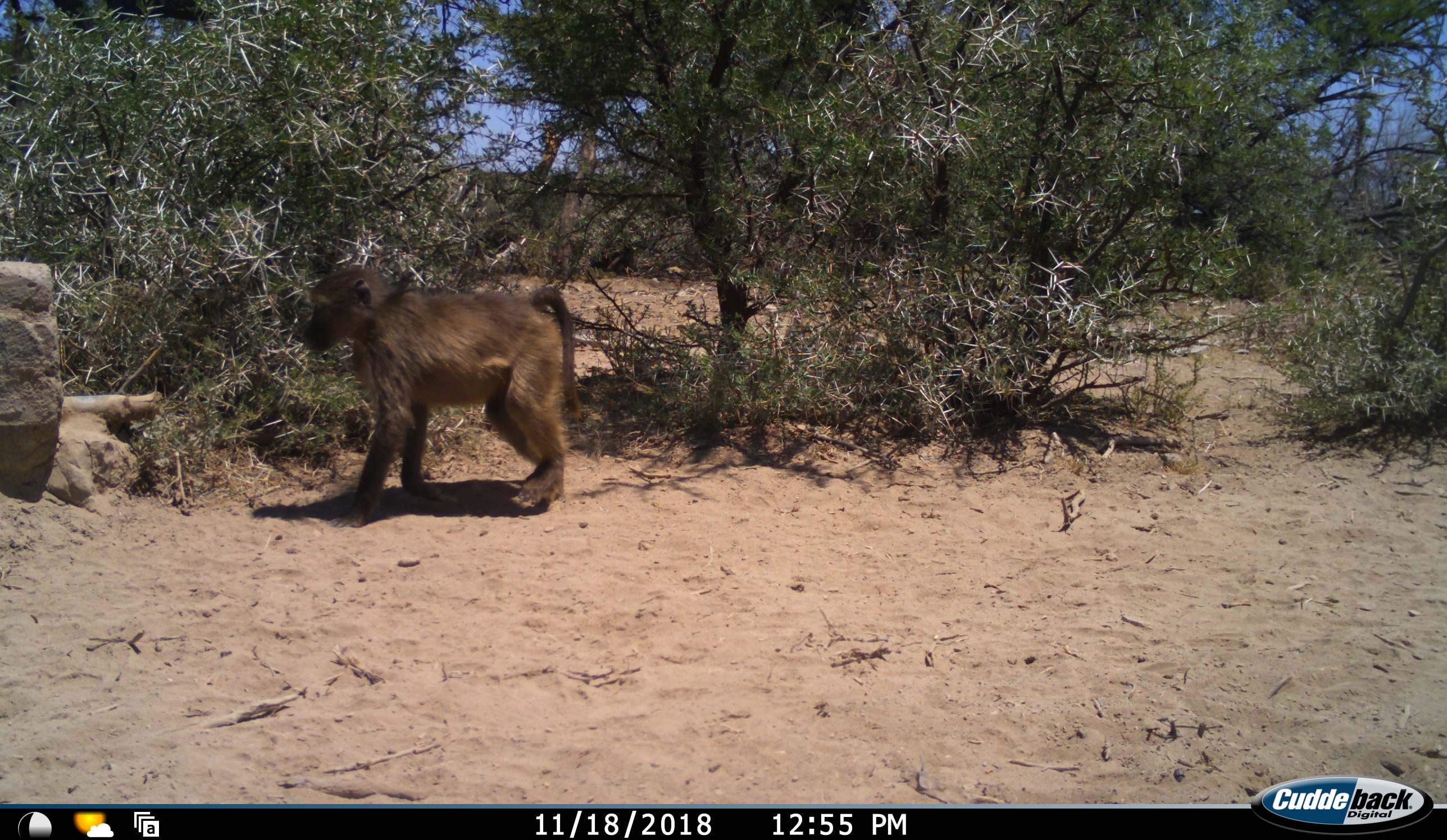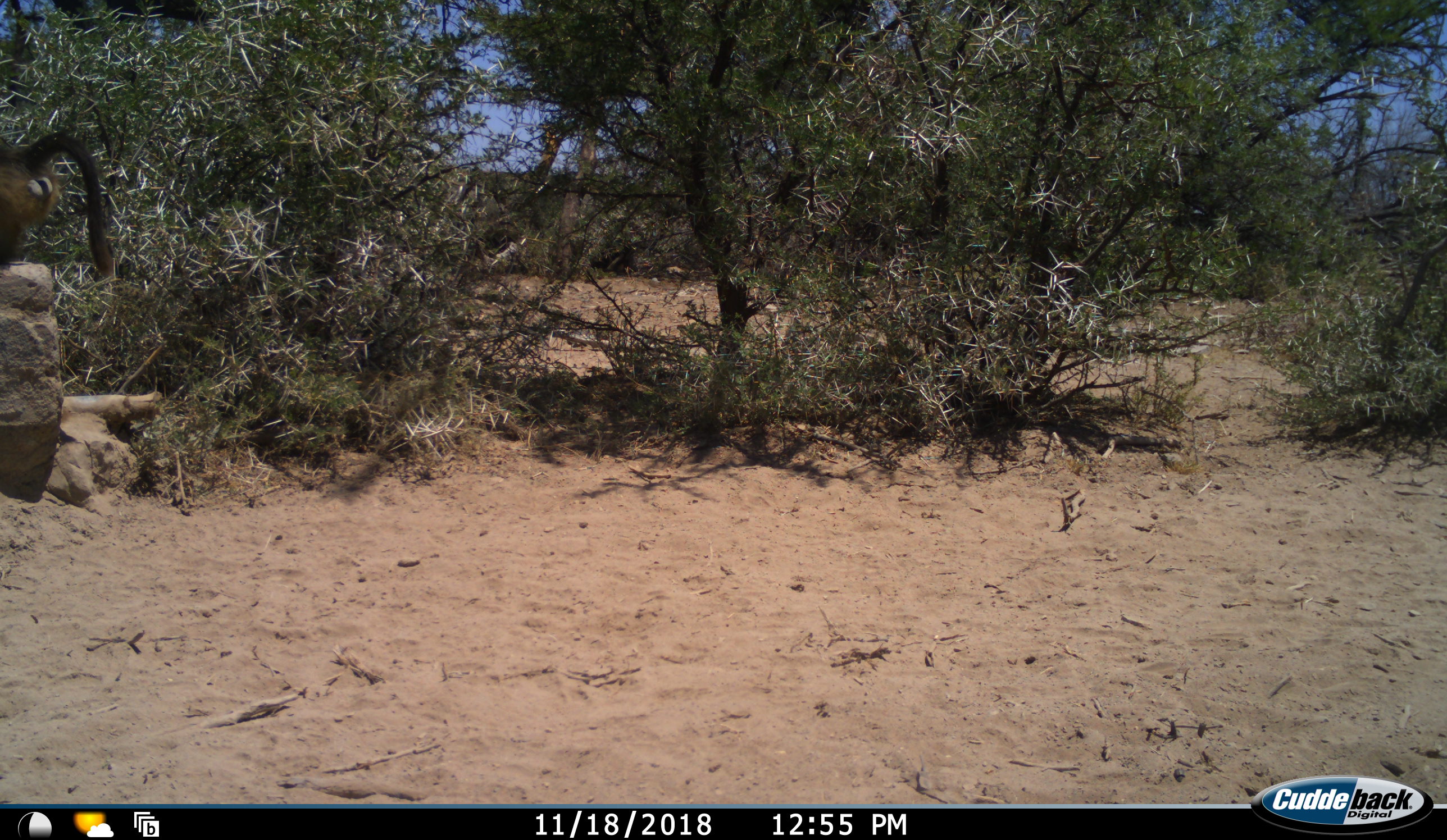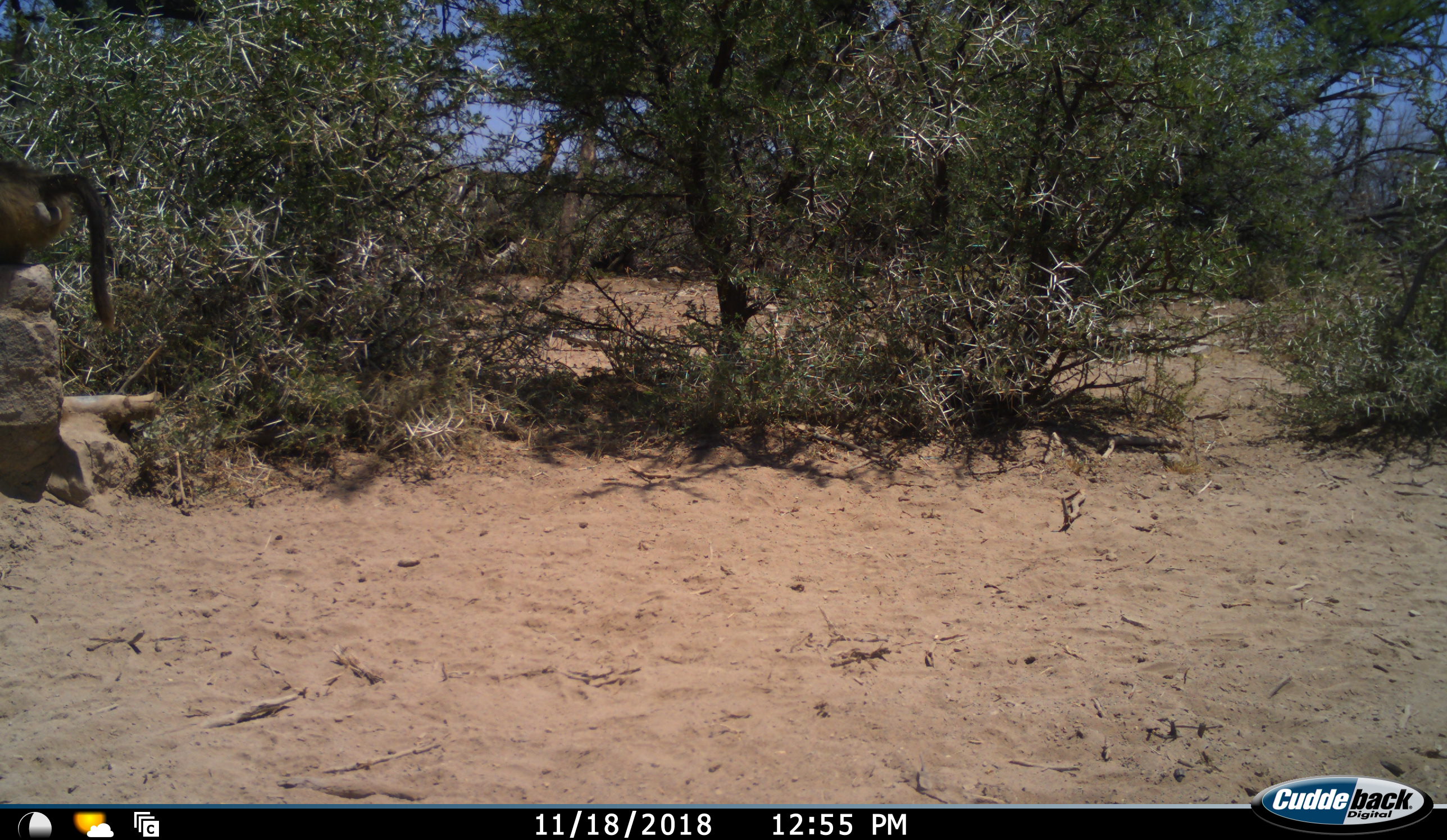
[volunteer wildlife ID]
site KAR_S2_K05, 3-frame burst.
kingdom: Animalia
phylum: Chordata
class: Mammalia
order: Primates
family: Cercopithecidae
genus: Papio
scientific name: Papio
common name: baboon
Baboon (Papio), count 1. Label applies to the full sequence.